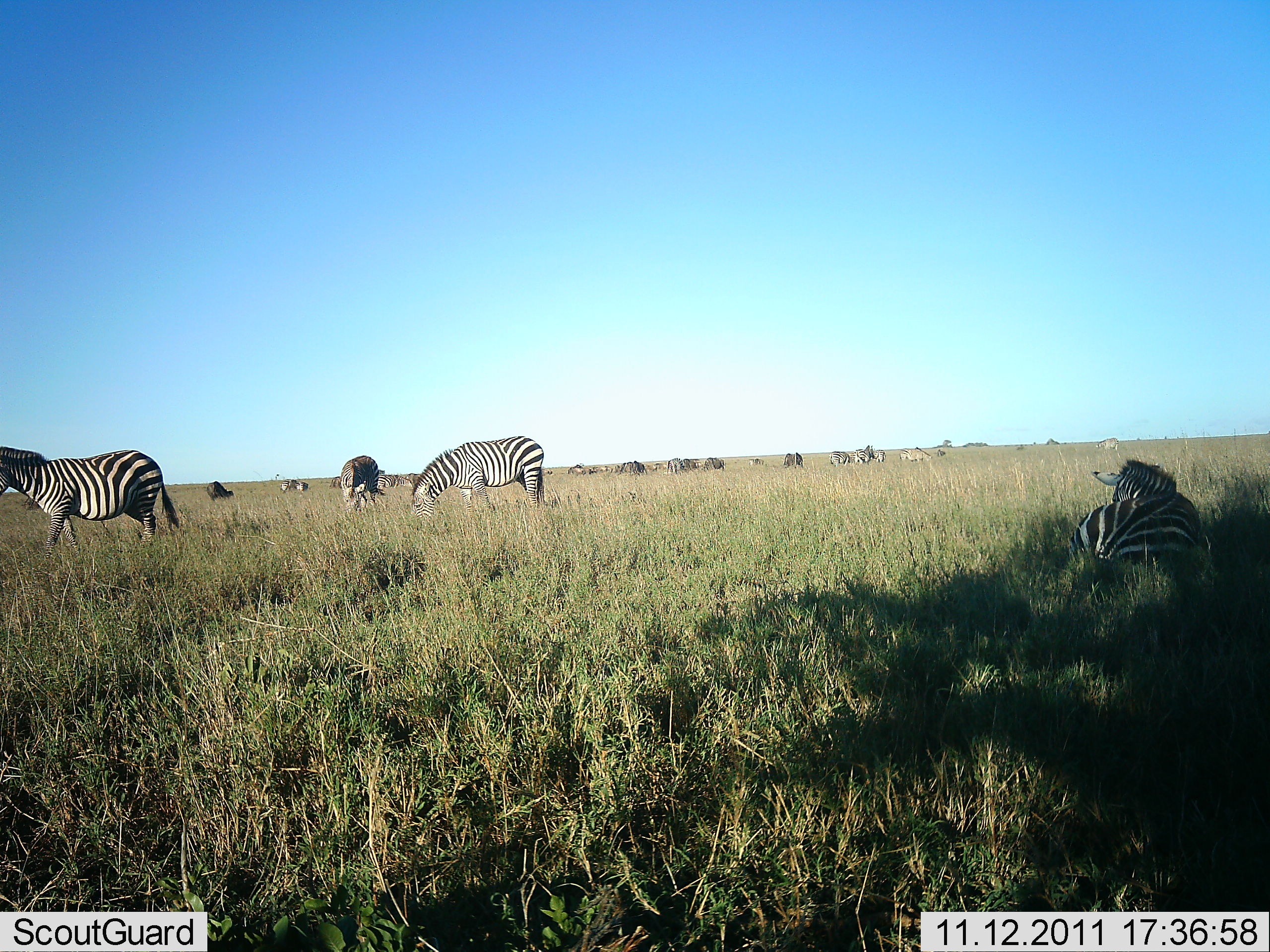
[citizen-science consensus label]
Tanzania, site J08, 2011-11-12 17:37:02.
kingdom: Animalia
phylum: Chordata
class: Mammalia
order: Perissodactyla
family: Equidae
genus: Equus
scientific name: Equus quagga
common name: plains zebra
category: zebra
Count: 11-50.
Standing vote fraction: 75%.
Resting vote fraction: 88%.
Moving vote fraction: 38%.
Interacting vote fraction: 6%.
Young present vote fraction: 0%.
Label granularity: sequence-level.